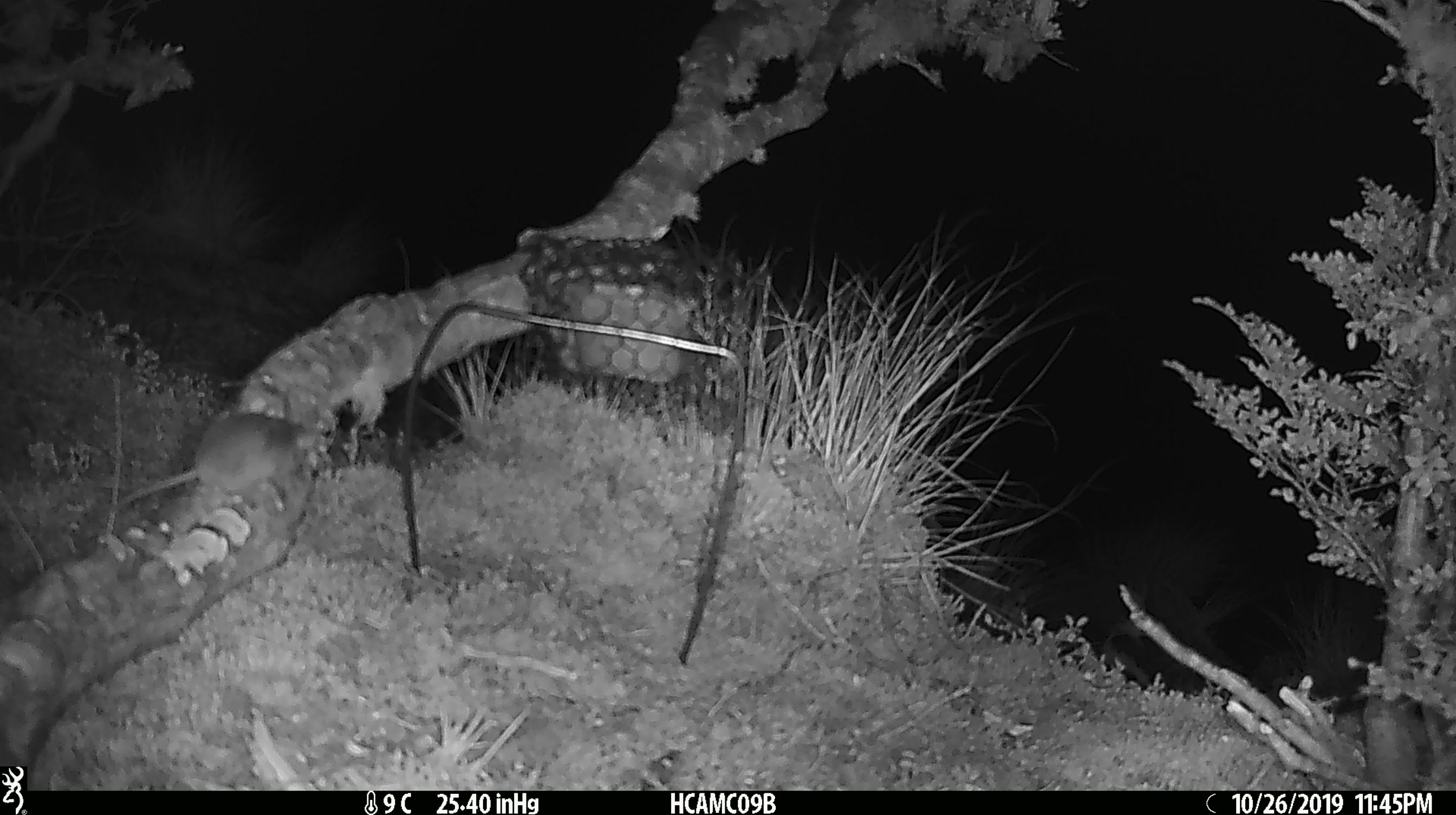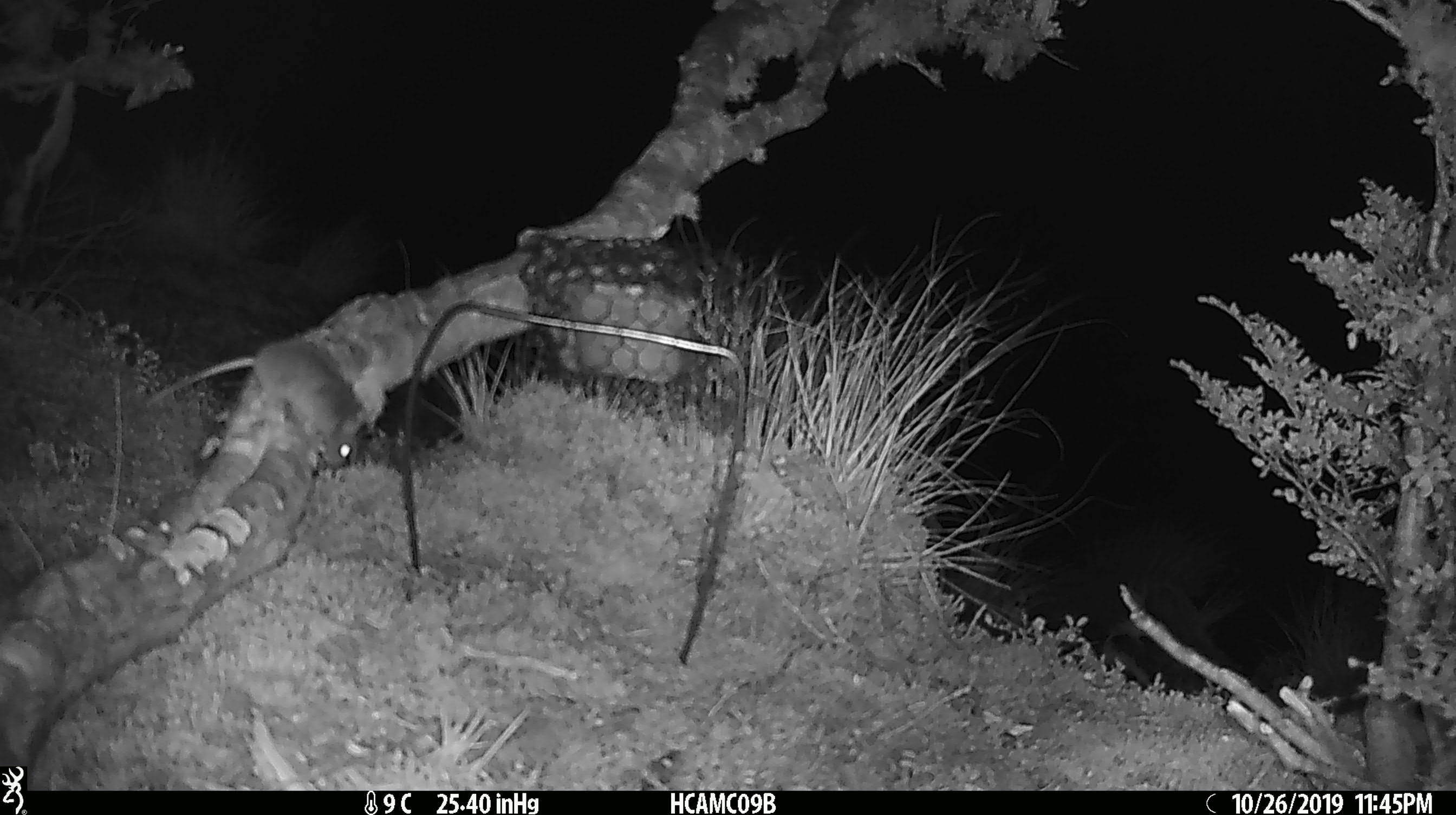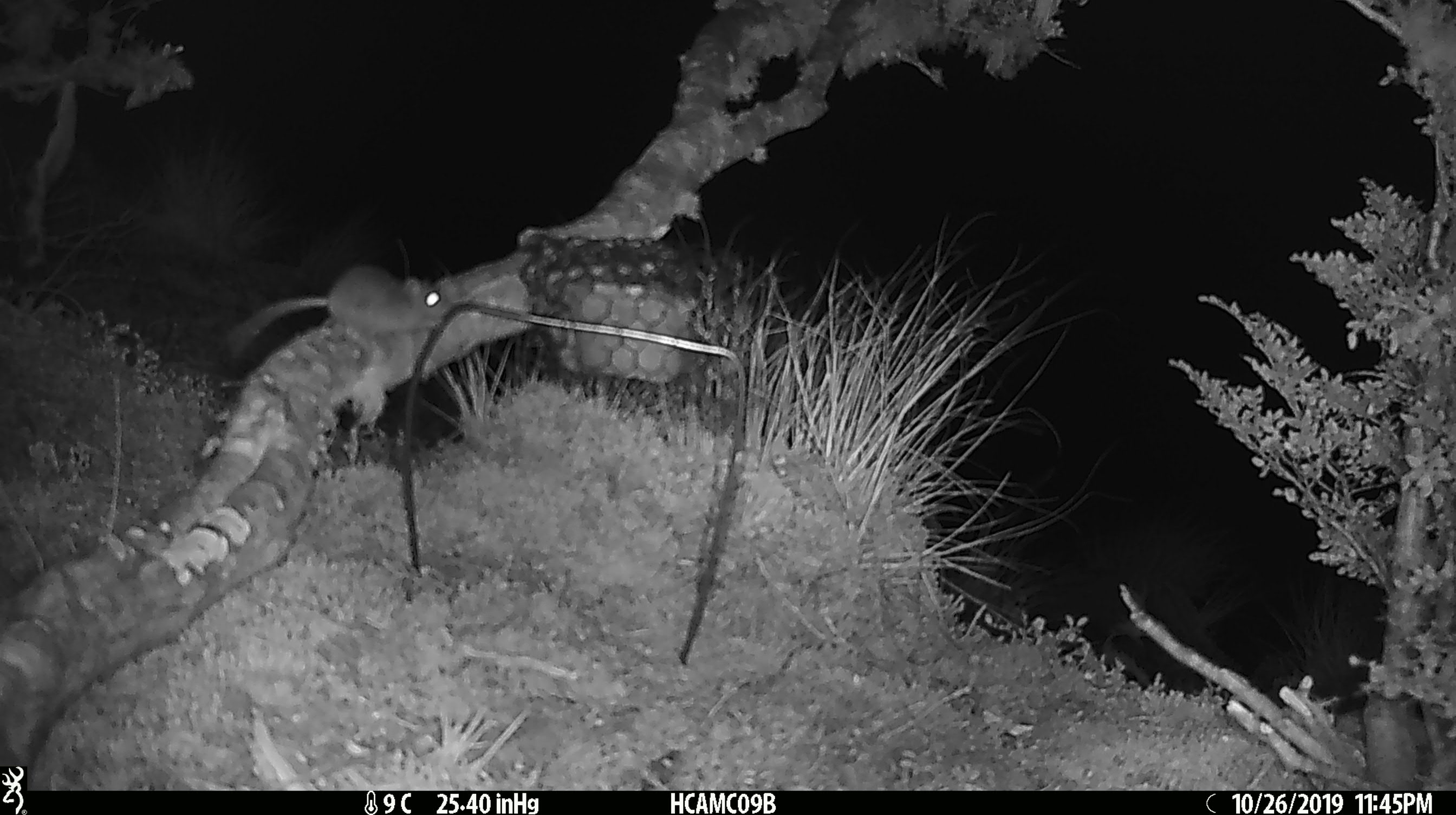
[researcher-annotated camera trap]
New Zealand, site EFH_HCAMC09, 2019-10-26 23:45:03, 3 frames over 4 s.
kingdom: Animalia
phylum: Chordata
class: Mammalia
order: Rodentia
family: Muridae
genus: Mus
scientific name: Mus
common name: mouse